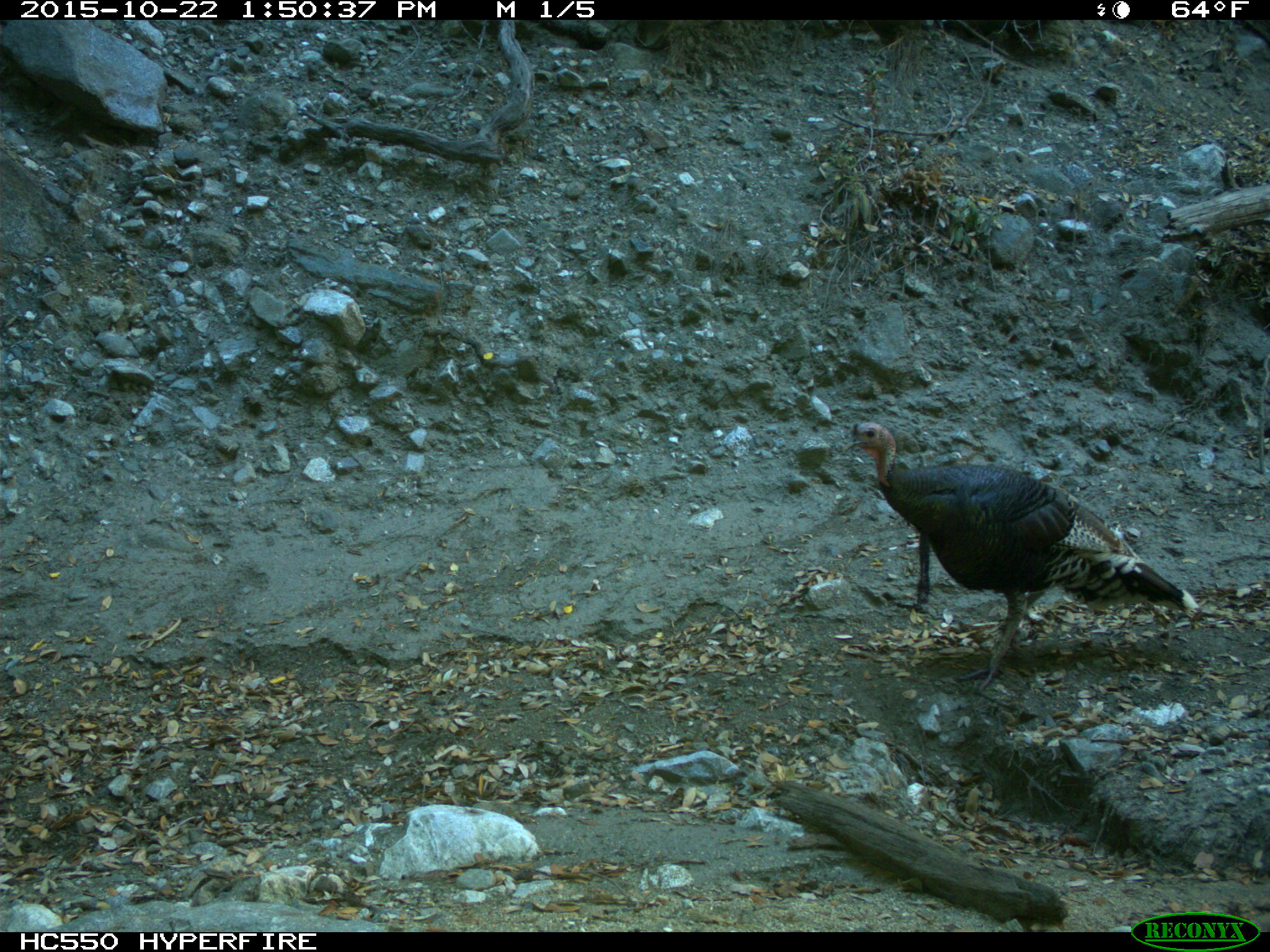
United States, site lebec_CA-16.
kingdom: Animalia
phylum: Chordata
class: Aves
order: Galliformes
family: Phasianidae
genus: Meleagris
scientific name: Meleagris gallopavo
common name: wild turkey